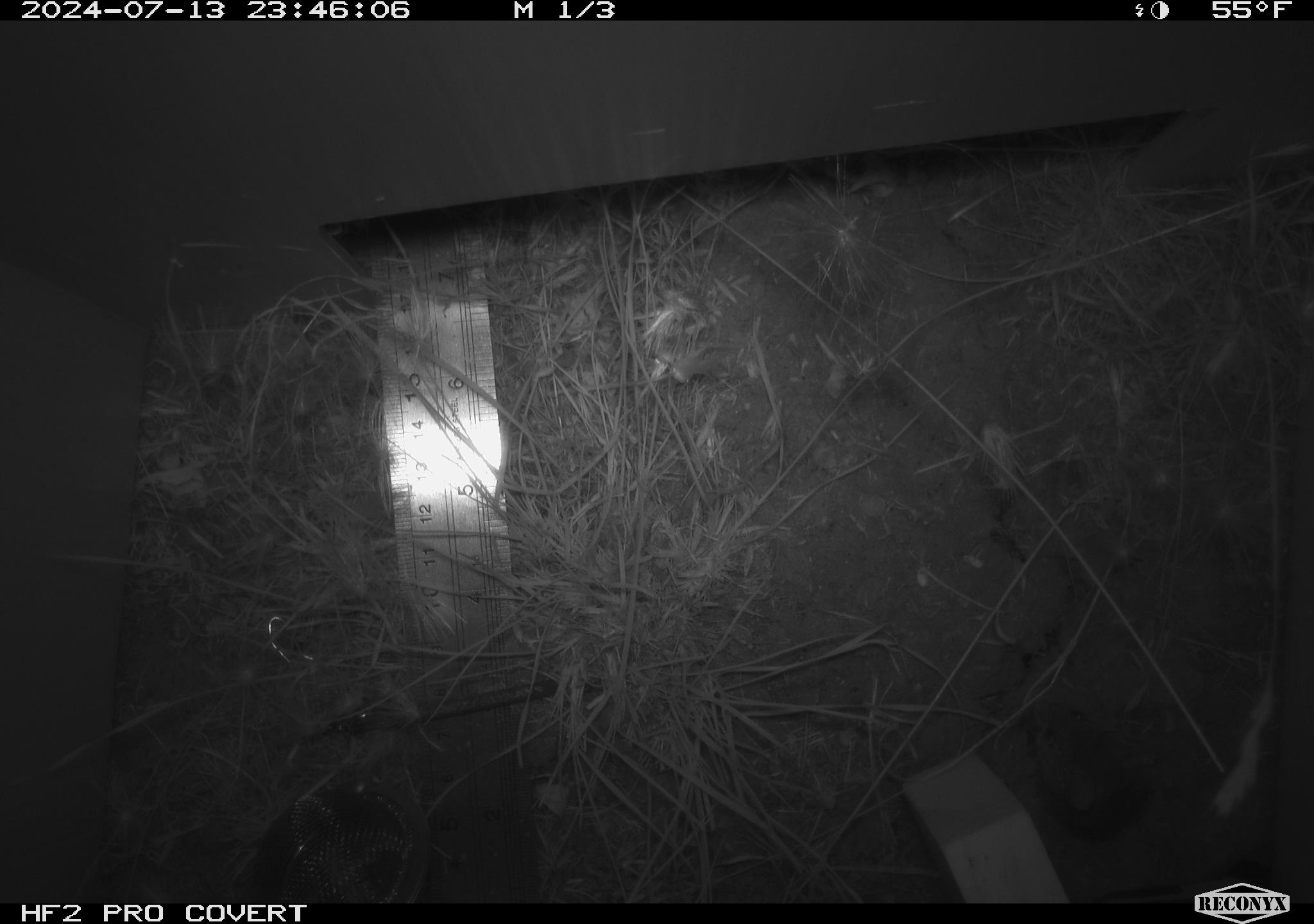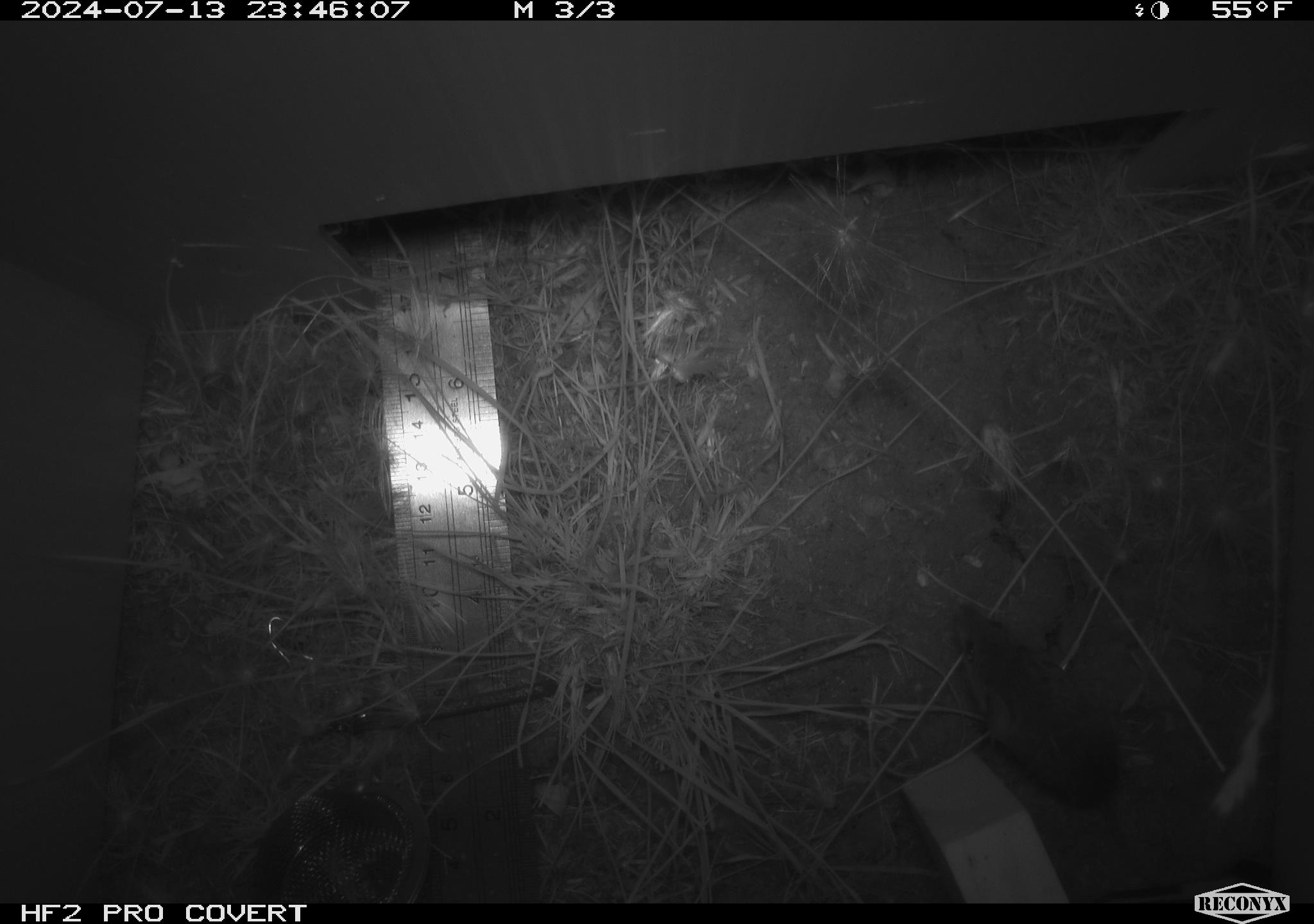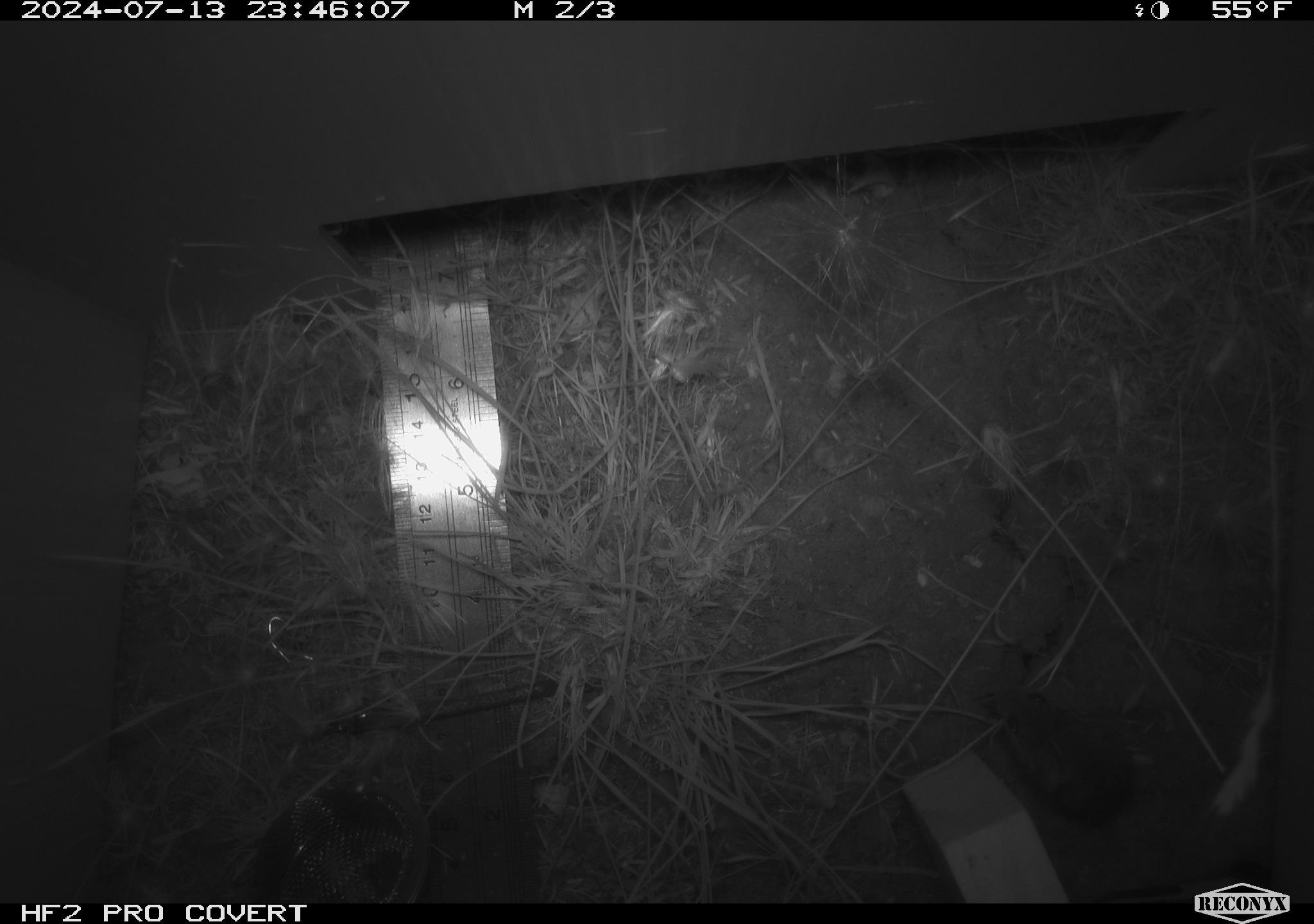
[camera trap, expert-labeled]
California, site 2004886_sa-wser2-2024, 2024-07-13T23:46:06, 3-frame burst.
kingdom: Animalia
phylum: Chordata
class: Mammalia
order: Rodentia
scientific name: Rodentia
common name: mouse species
Mouse species (Rodentia).